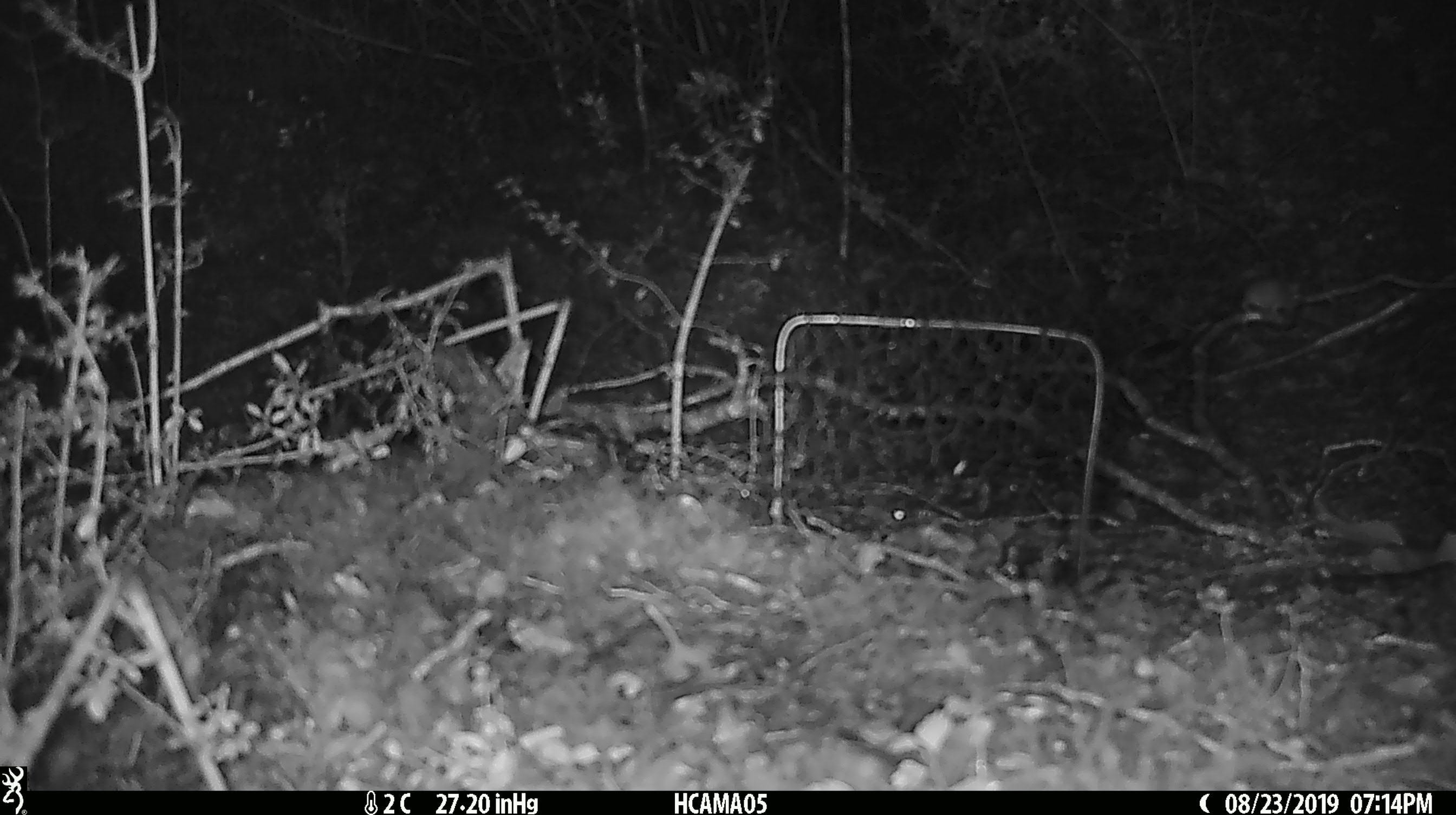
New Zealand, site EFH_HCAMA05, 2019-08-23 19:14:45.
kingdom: Animalia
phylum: Chordata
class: Mammalia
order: Rodentia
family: Muridae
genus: Mus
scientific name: Mus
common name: mouse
Mouse (Mus).